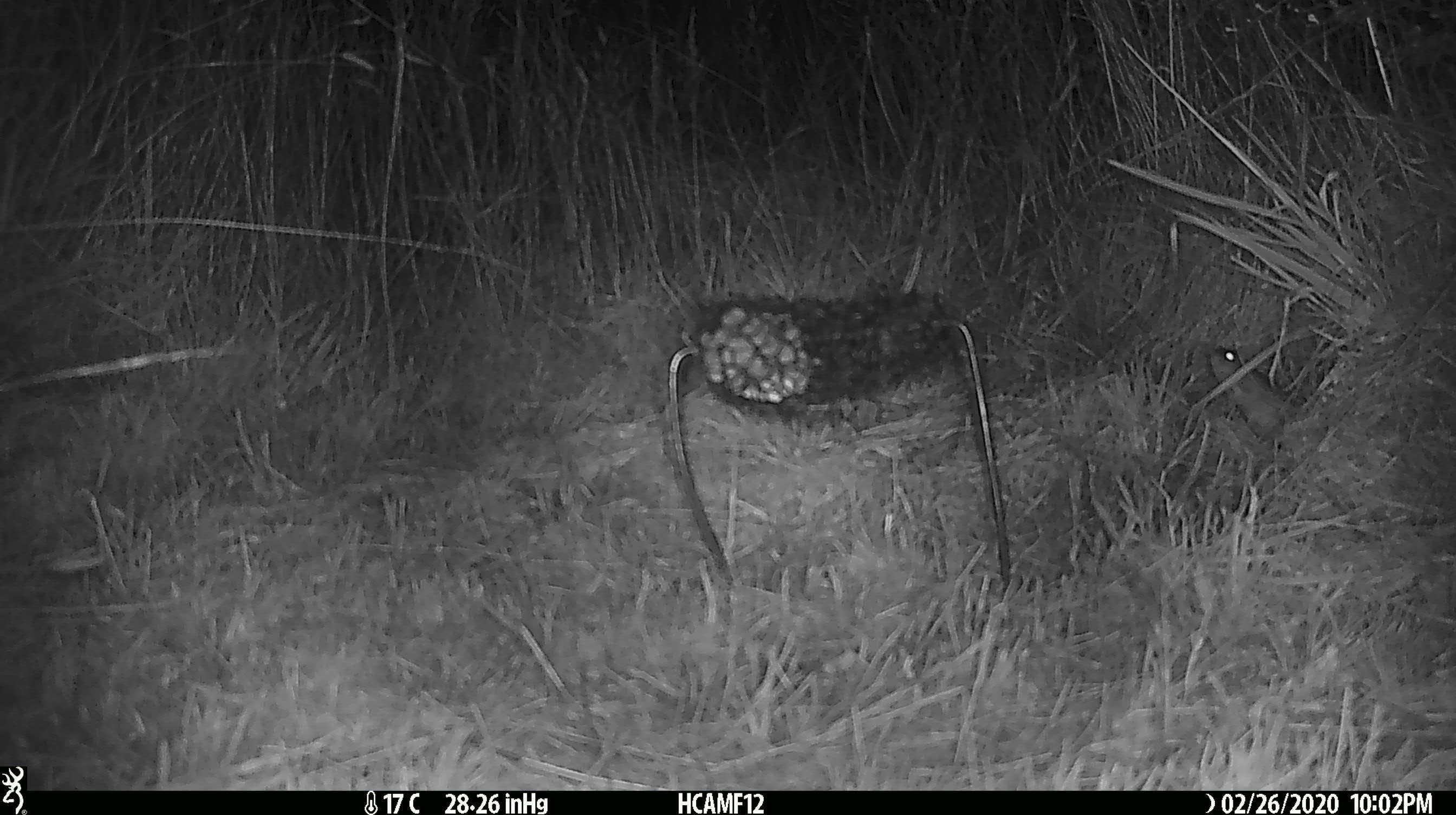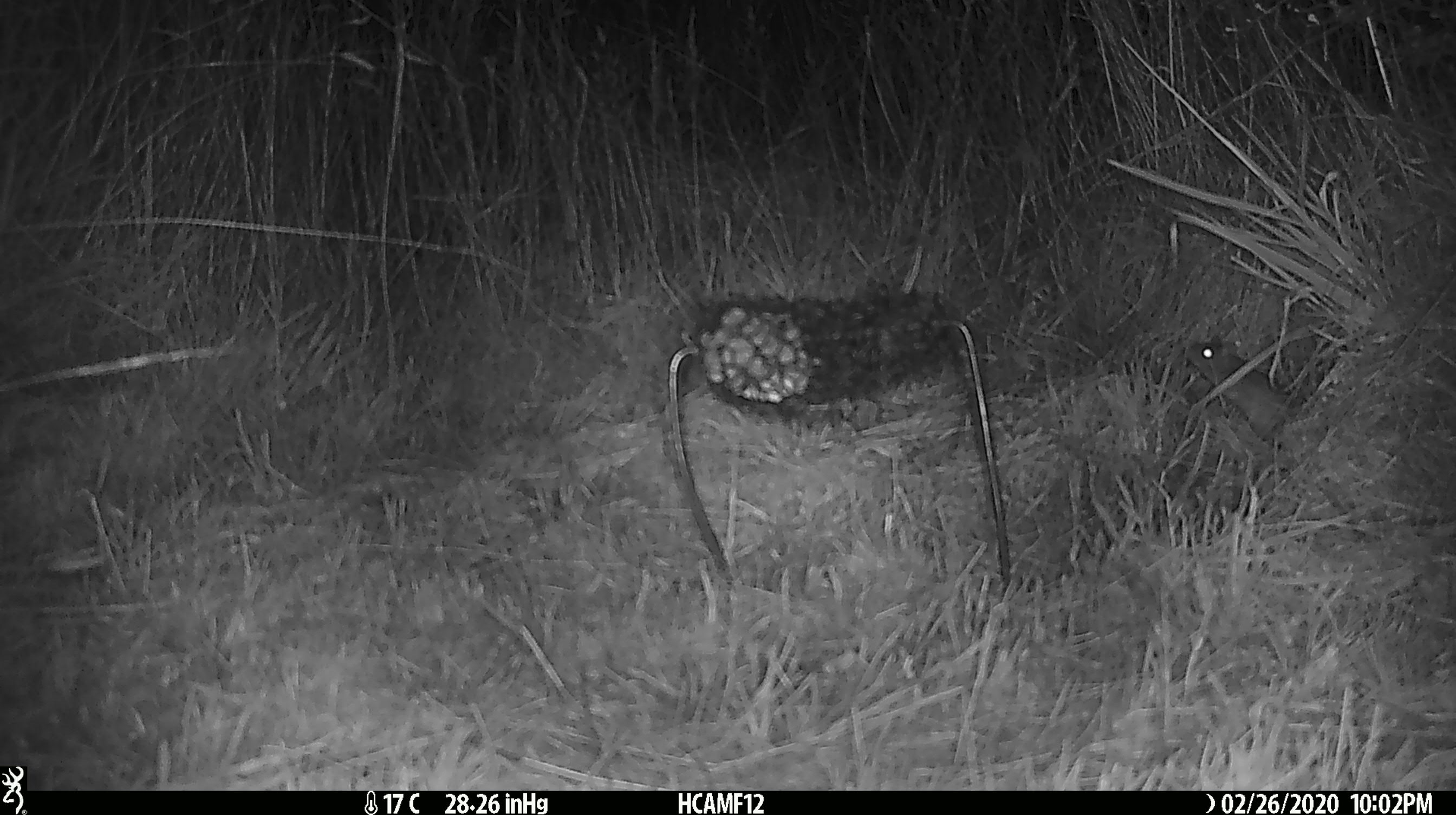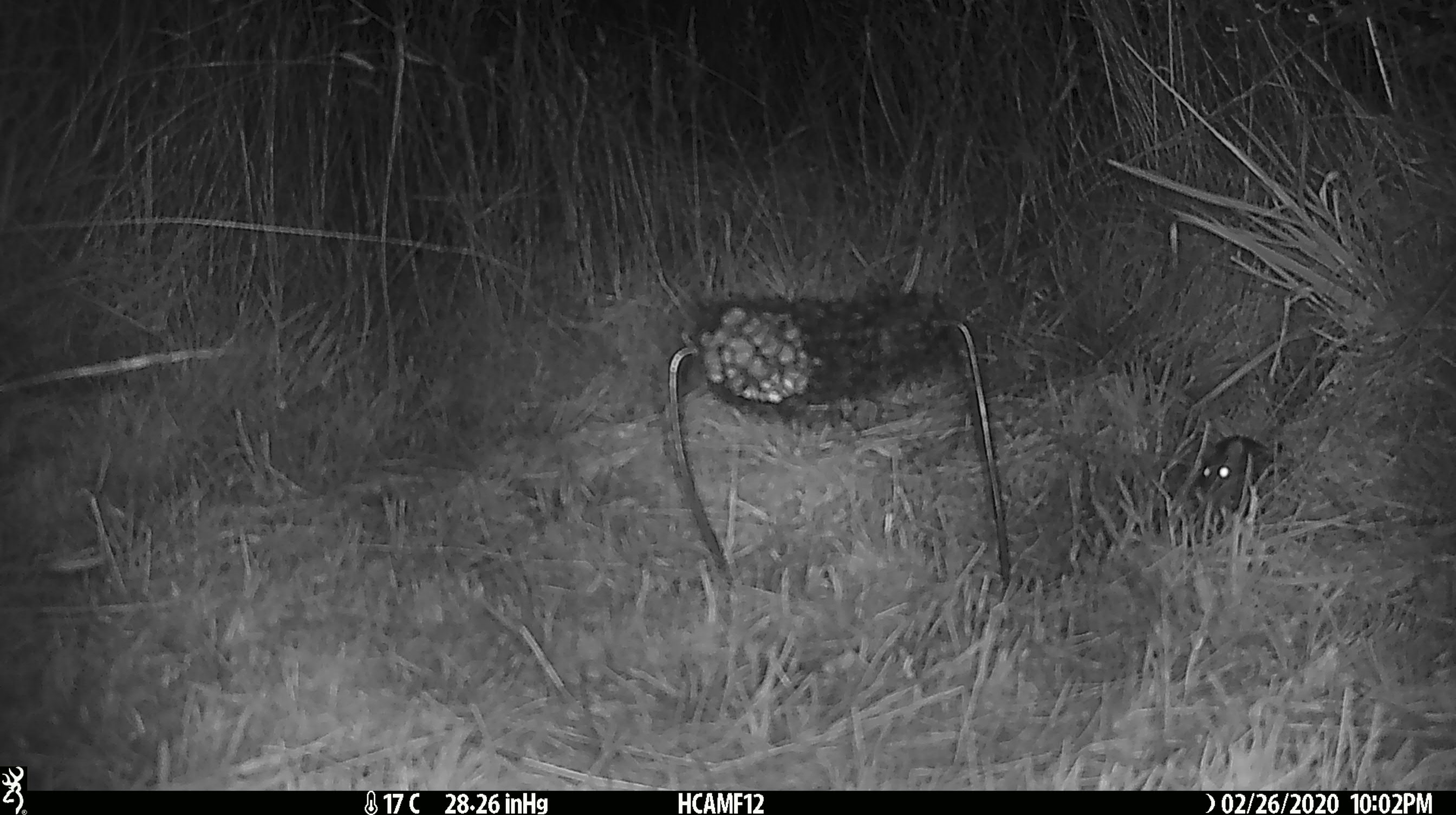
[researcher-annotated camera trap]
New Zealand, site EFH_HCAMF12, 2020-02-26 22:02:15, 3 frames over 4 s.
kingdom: Animalia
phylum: Chordata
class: Mammalia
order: Rodentia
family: Muridae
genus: Mus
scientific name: Mus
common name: mouse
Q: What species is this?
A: Mouse (Mus).